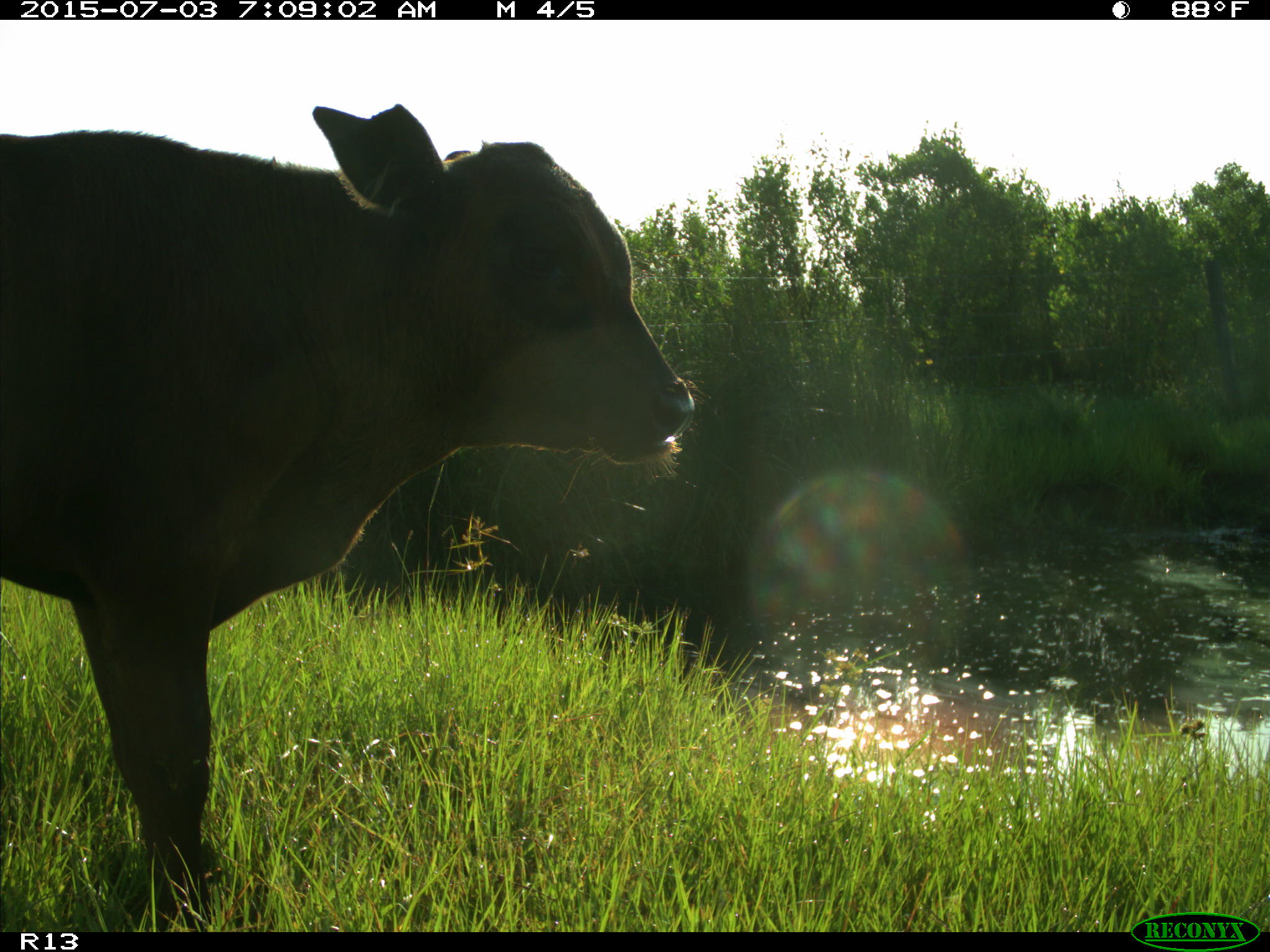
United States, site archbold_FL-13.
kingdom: Animalia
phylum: Chordata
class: Mammalia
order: Artiodactyla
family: Bovidae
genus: Bos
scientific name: Bos taurus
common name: domestic cow